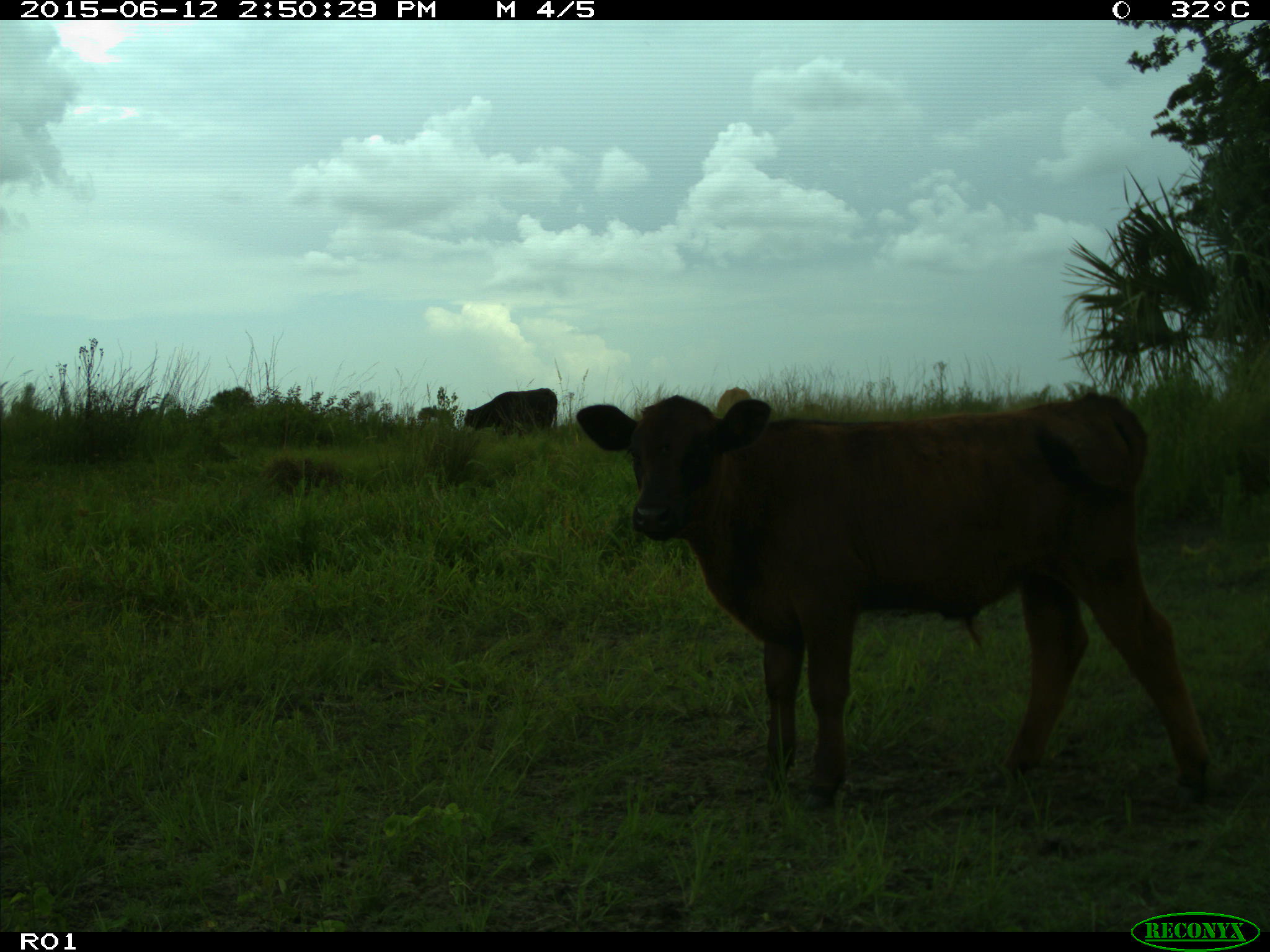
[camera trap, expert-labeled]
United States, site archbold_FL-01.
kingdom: Animalia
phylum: Chordata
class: Mammalia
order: Artiodactyla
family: Bovidae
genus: Bos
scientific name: Bos taurus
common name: domestic cow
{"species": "Bos taurus (domestic cow)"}